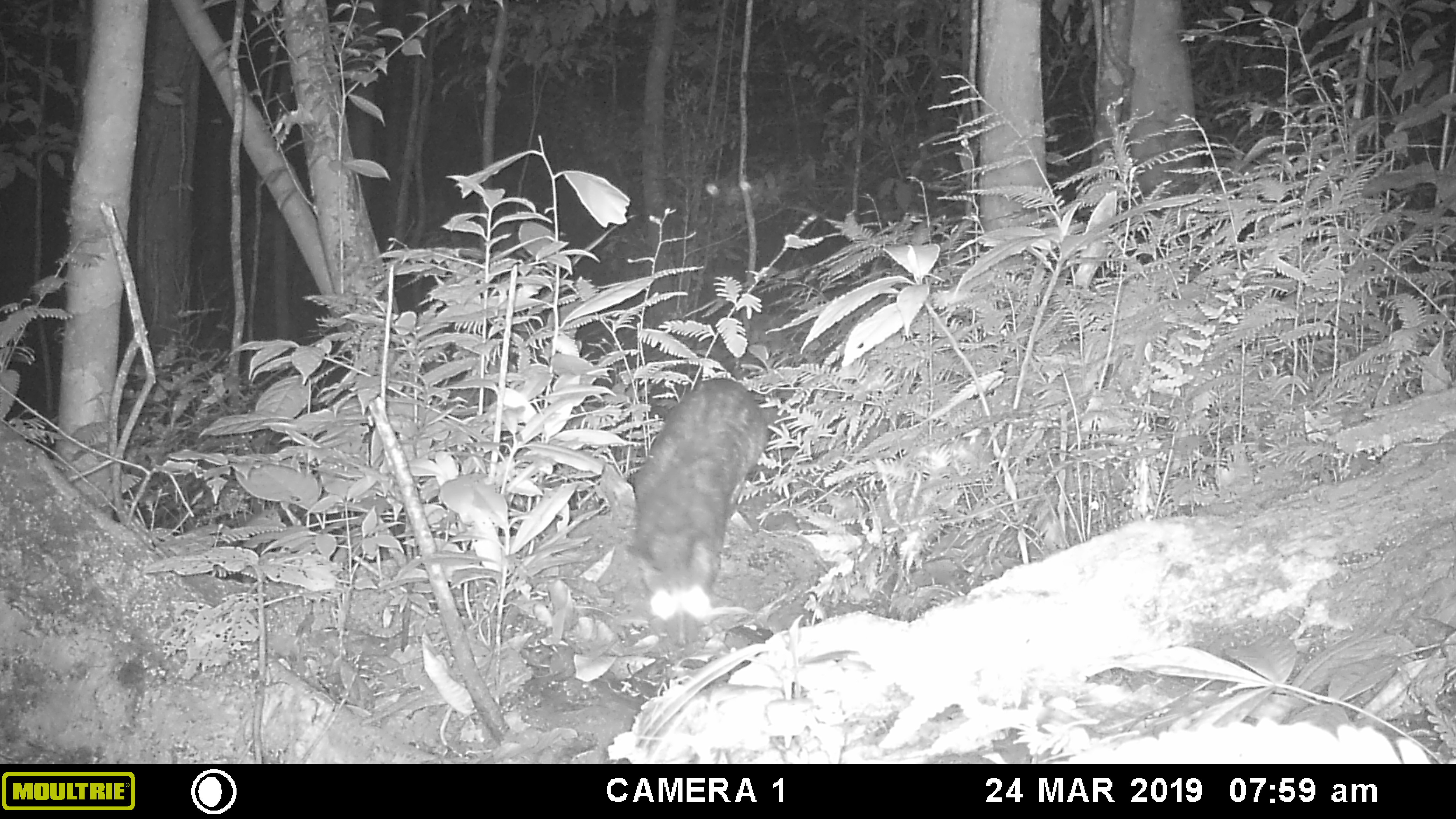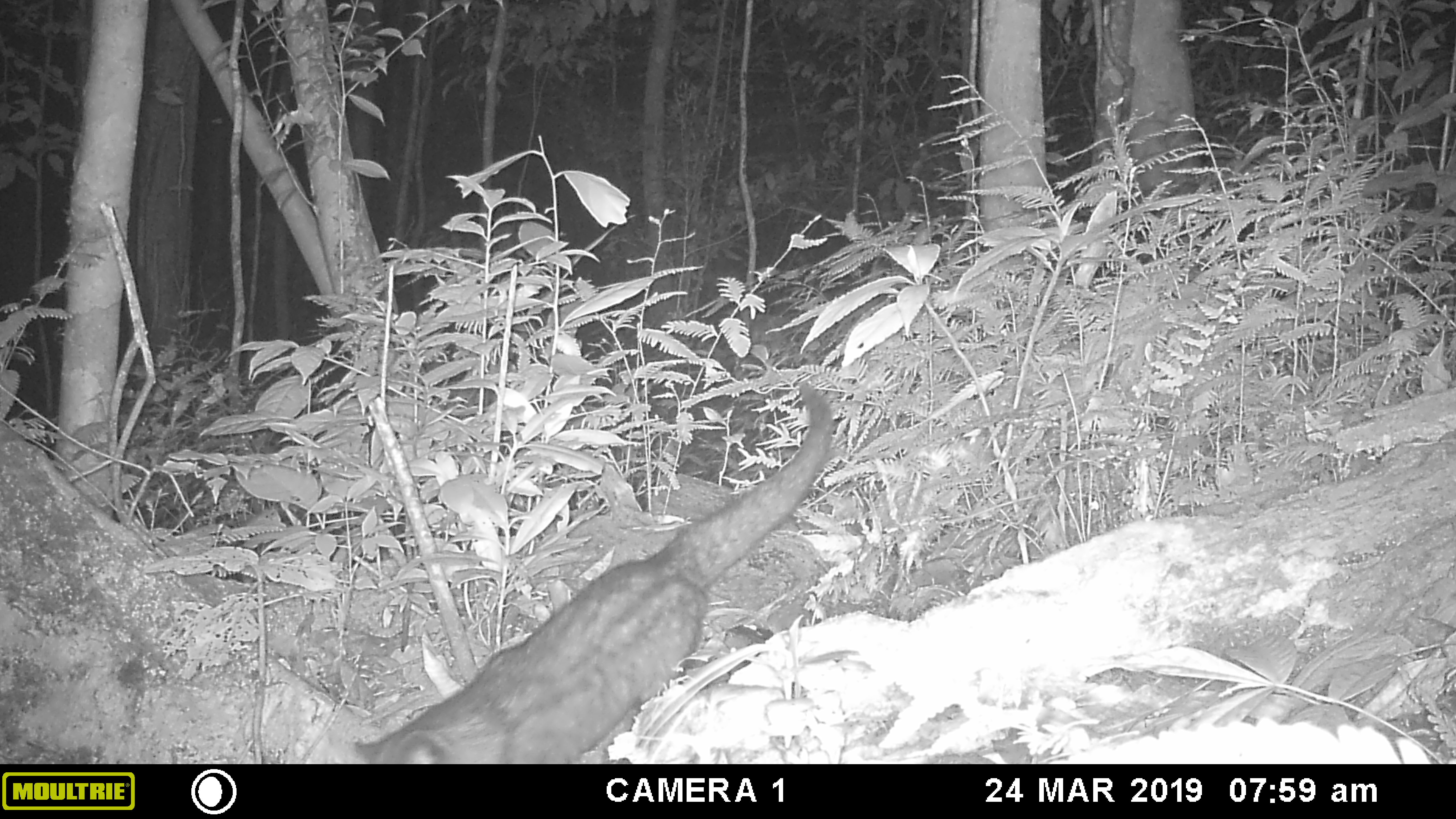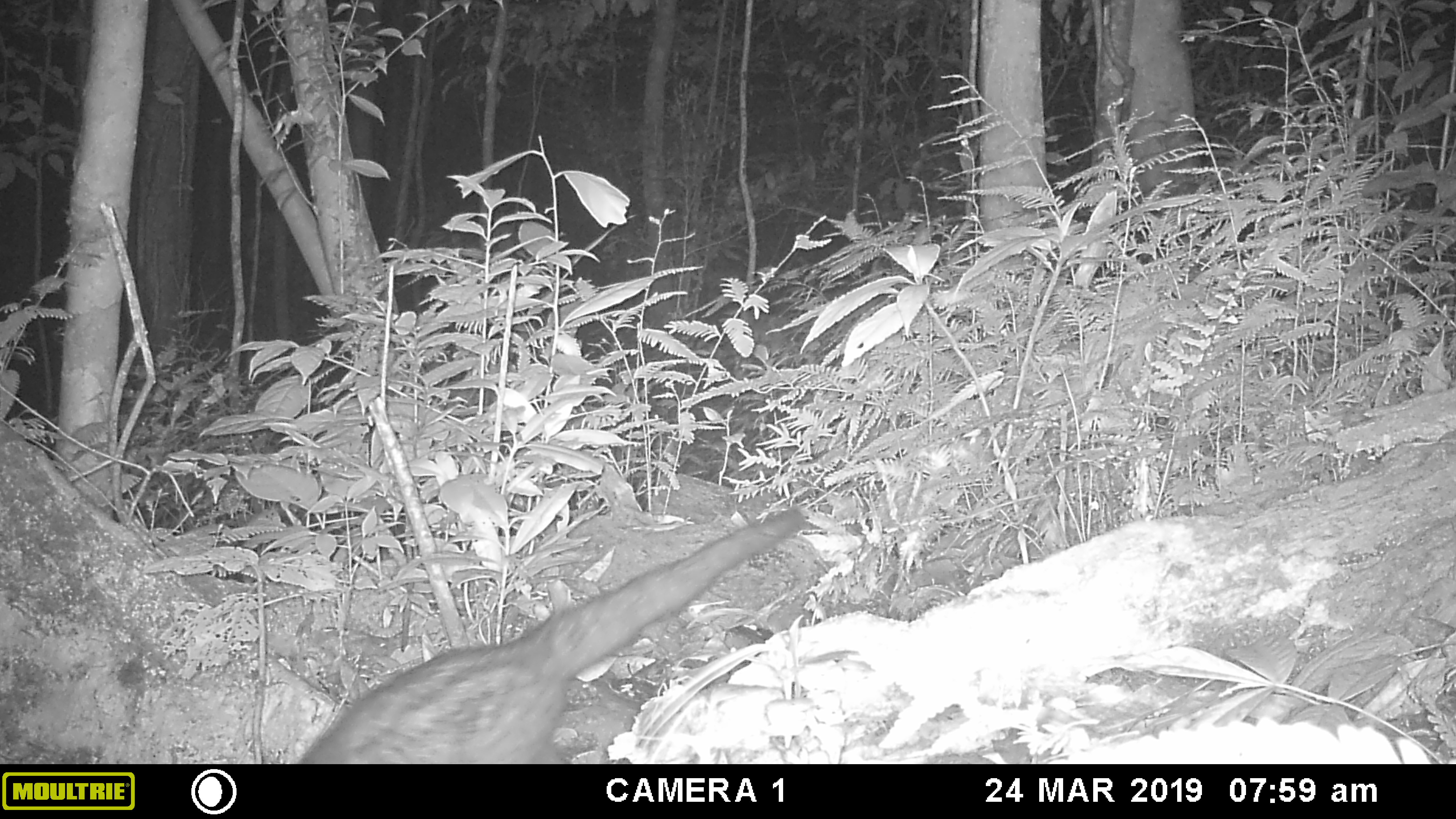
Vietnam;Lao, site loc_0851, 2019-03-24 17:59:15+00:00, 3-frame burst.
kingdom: Animalia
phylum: Chordata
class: Mammalia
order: Carnivora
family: Viverridae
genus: Paradoxurus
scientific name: Paradoxurus hermaphroditus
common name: common palm civet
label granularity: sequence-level